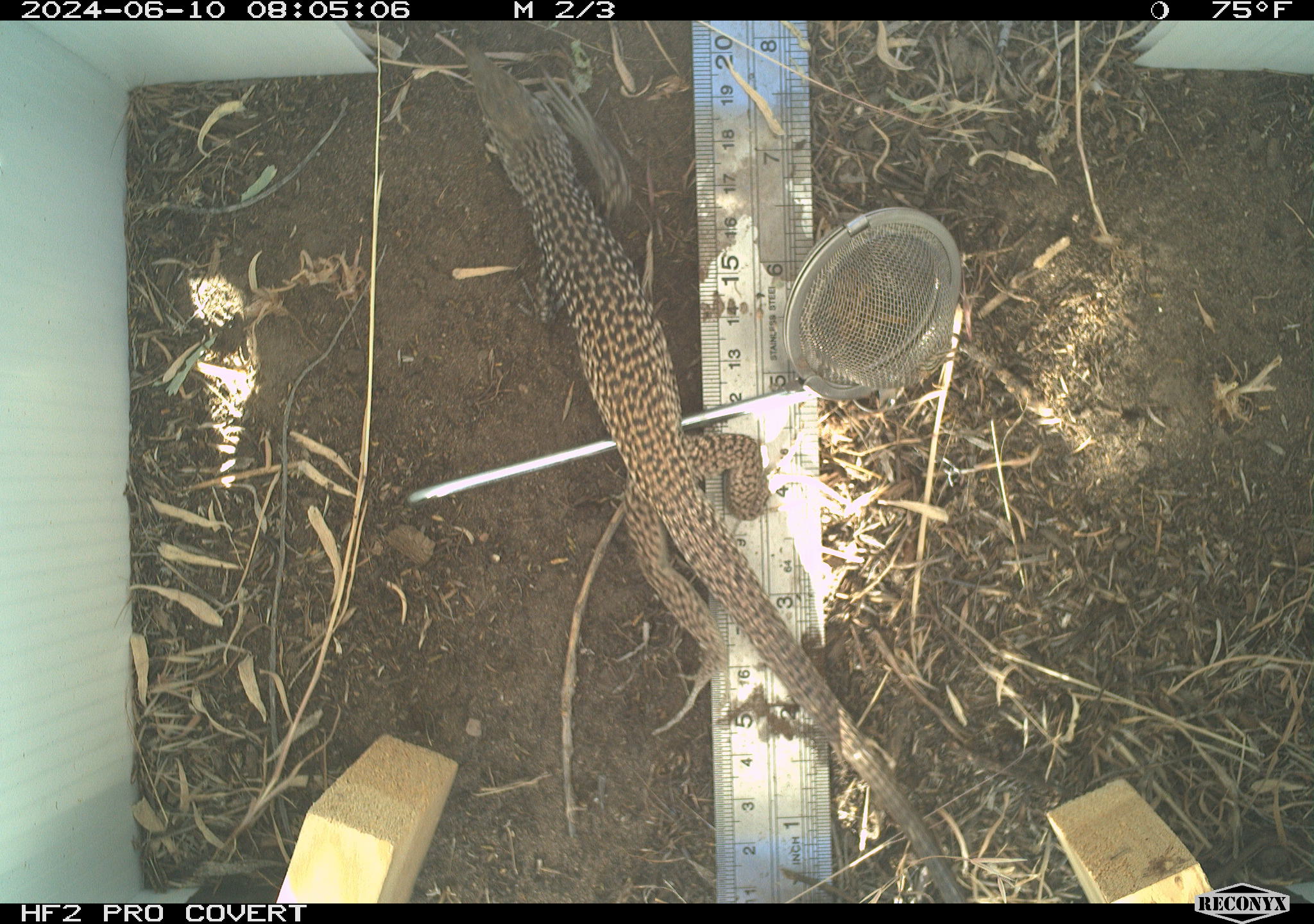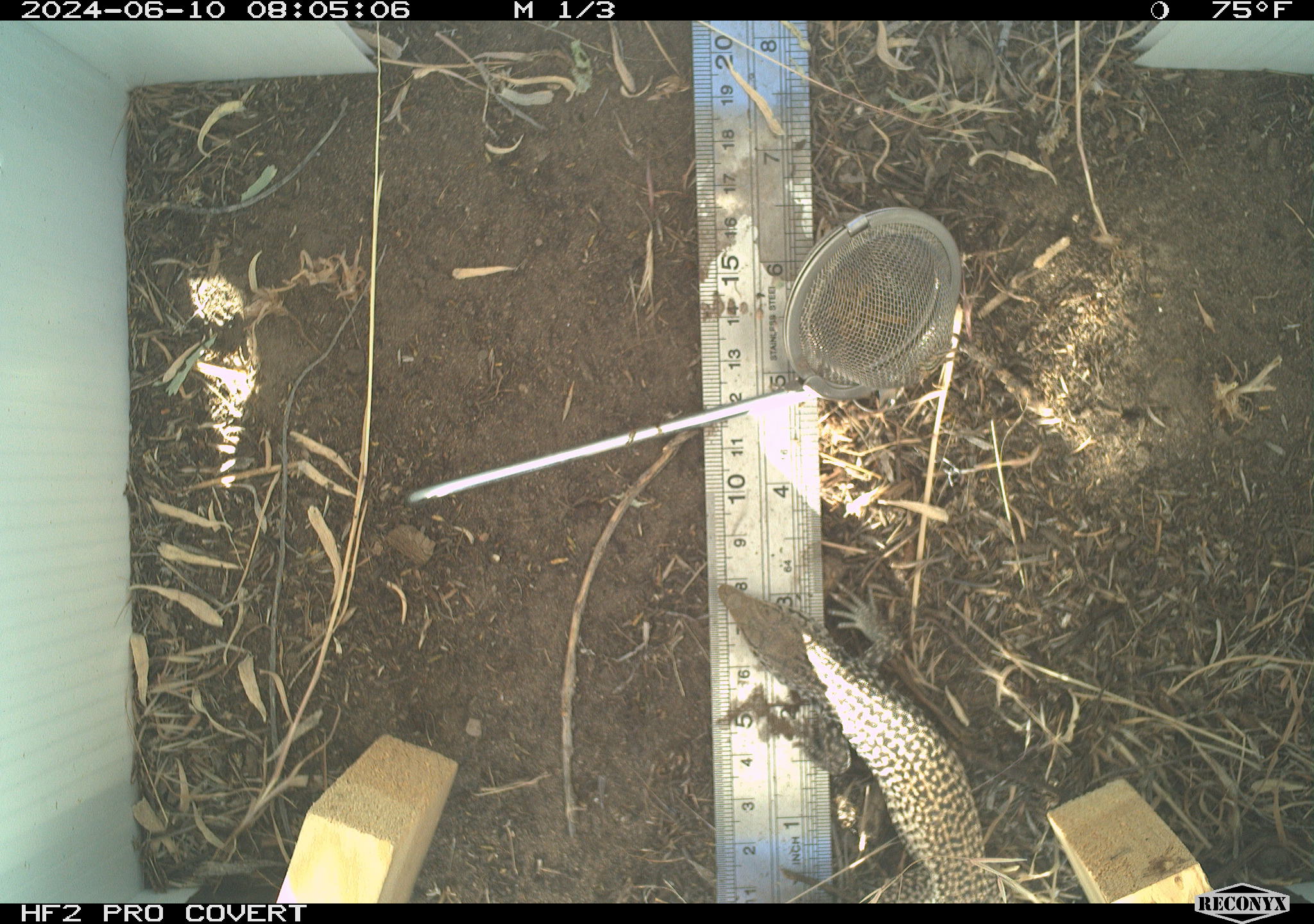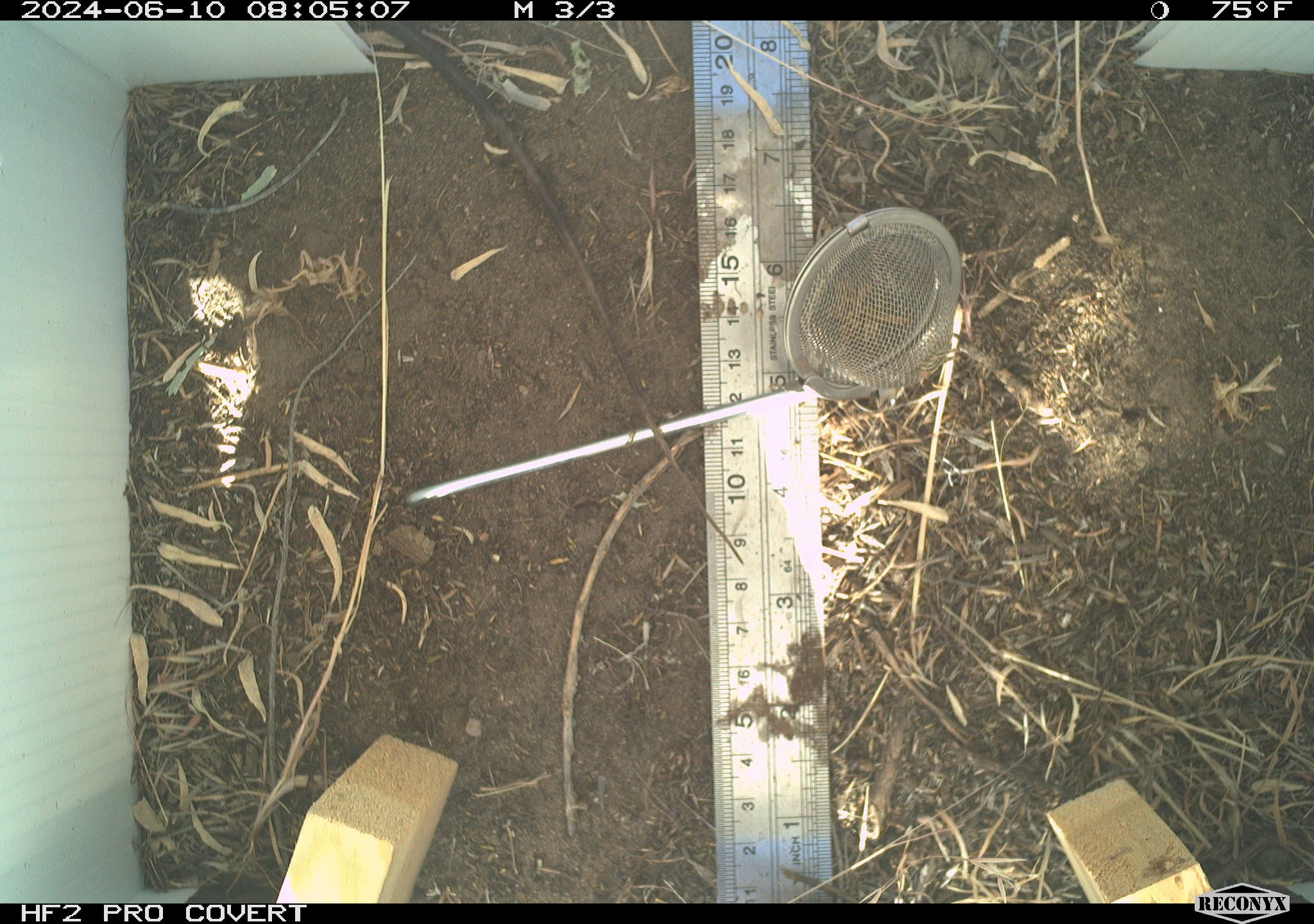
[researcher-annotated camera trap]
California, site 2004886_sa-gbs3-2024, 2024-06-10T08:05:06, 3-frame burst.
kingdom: Animalia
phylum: Chordata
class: Reptilia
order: Squamata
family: Teiidae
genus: Aspidoscelis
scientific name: Aspidoscelis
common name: whiptail lizards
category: aspidoscelis species